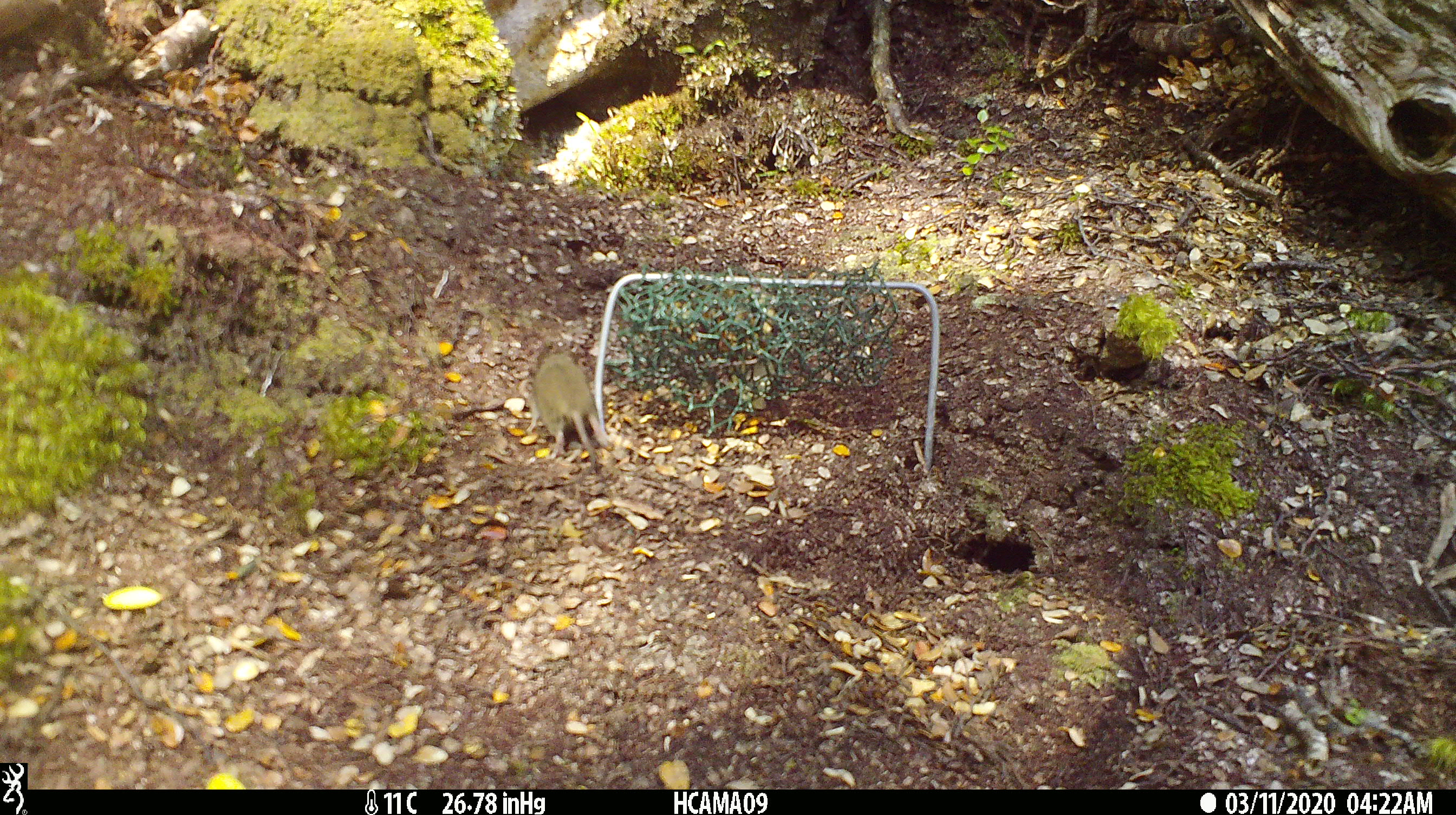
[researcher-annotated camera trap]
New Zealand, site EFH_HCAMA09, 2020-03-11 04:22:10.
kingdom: Animalia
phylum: Chordata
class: Mammalia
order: Rodentia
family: Muridae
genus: Mus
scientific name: Mus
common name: mouse